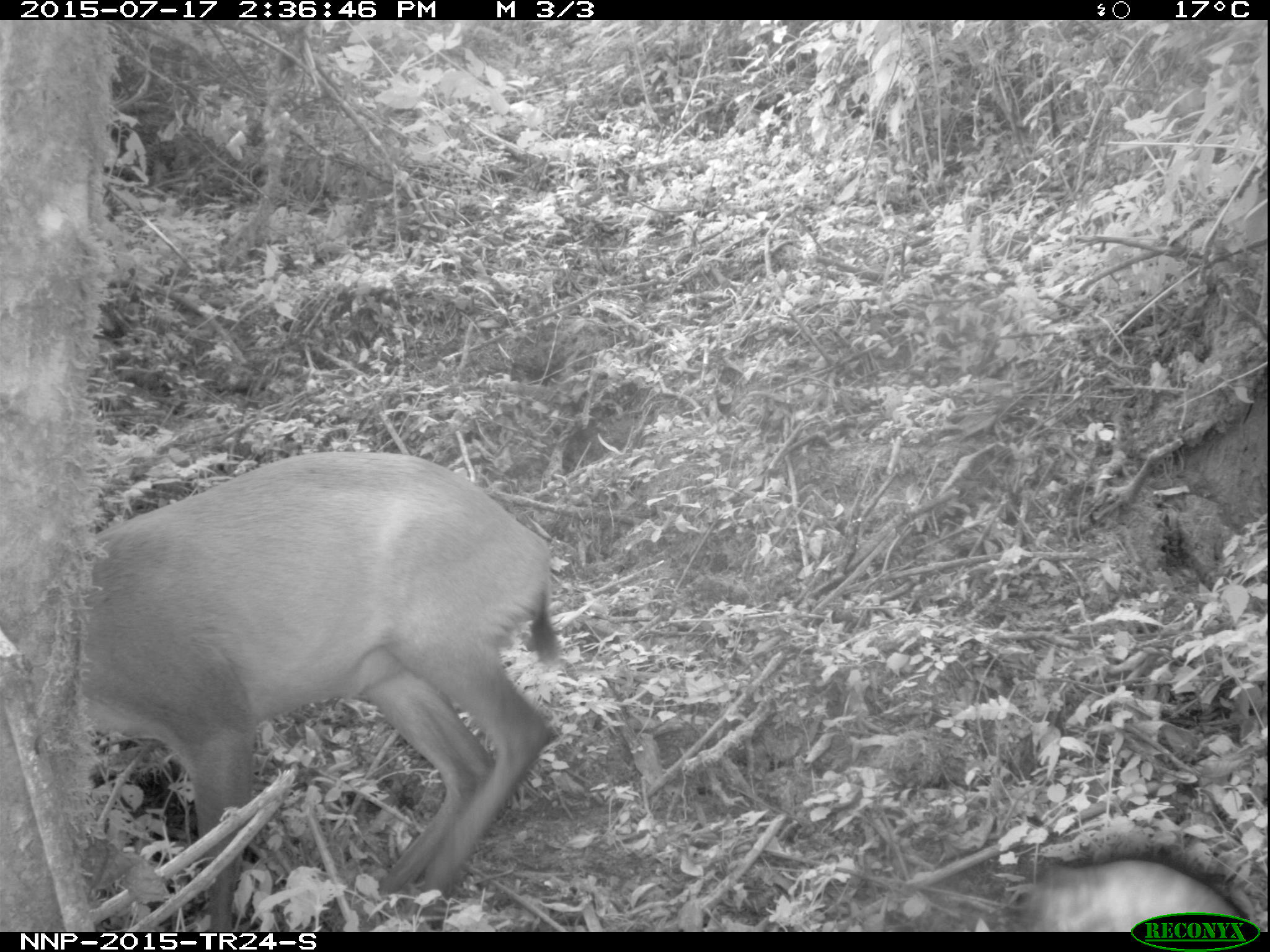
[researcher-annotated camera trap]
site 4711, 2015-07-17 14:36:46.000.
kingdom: Animalia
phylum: Chordata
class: Mammalia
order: Artiodactyla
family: Bovidae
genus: Cephalophus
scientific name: Cephalophus nigrifrons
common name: black-fronted duiker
Cephalophus nigrifrons (black-fronted duiker), count 1.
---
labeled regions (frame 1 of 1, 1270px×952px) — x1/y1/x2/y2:
cephalophus nigrifrons: 93/444/576/929; 1010/855/1245/932